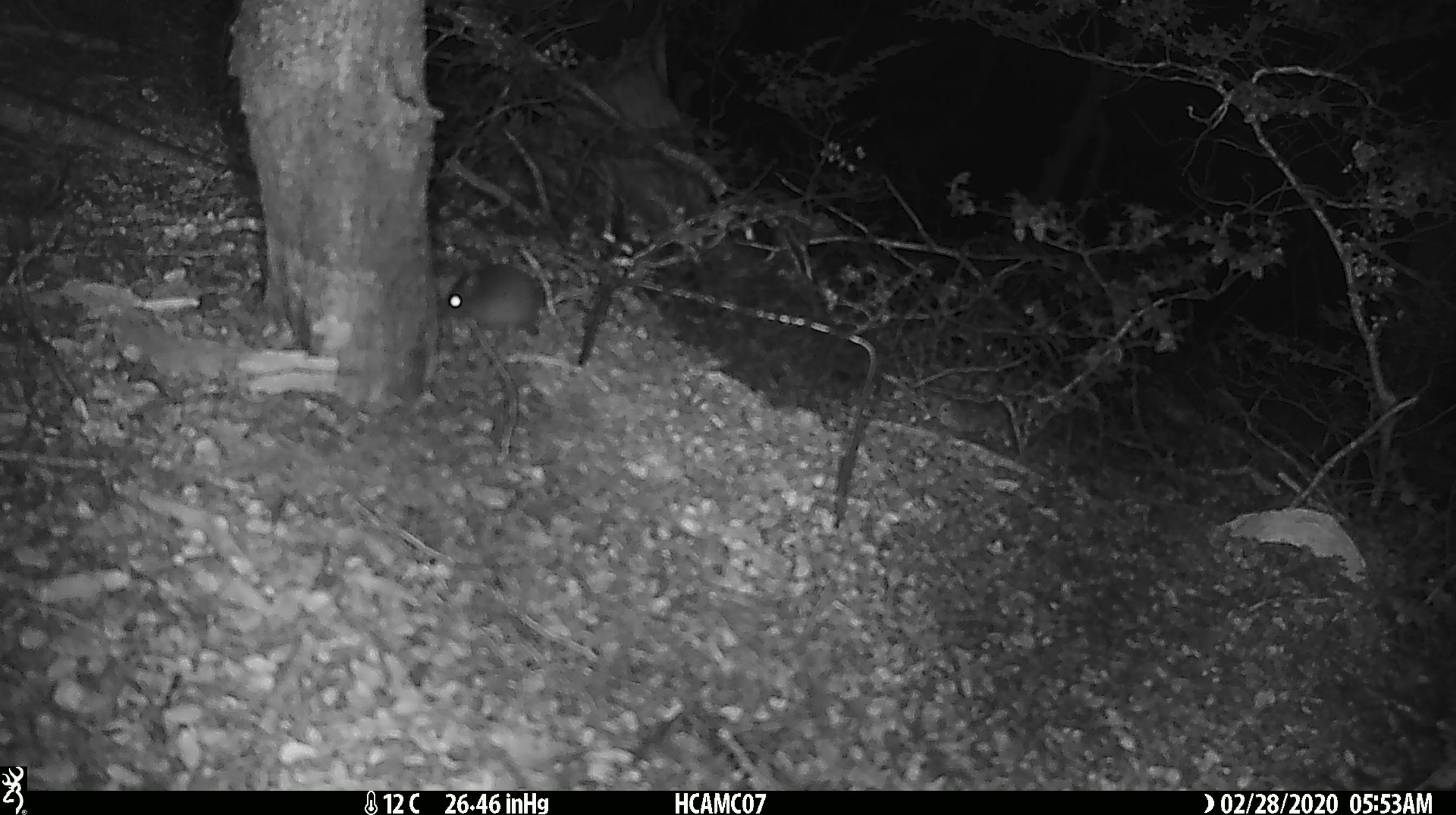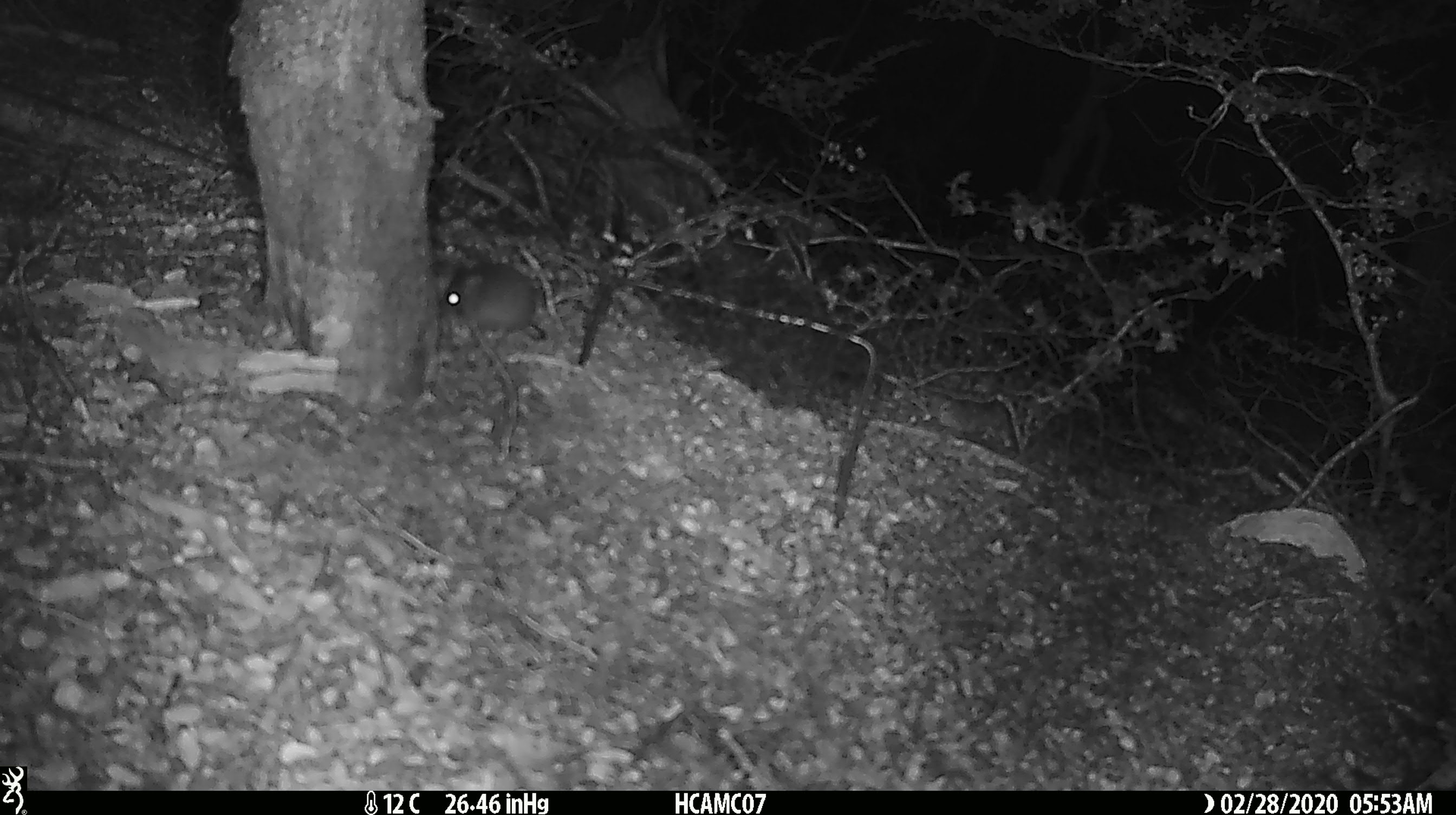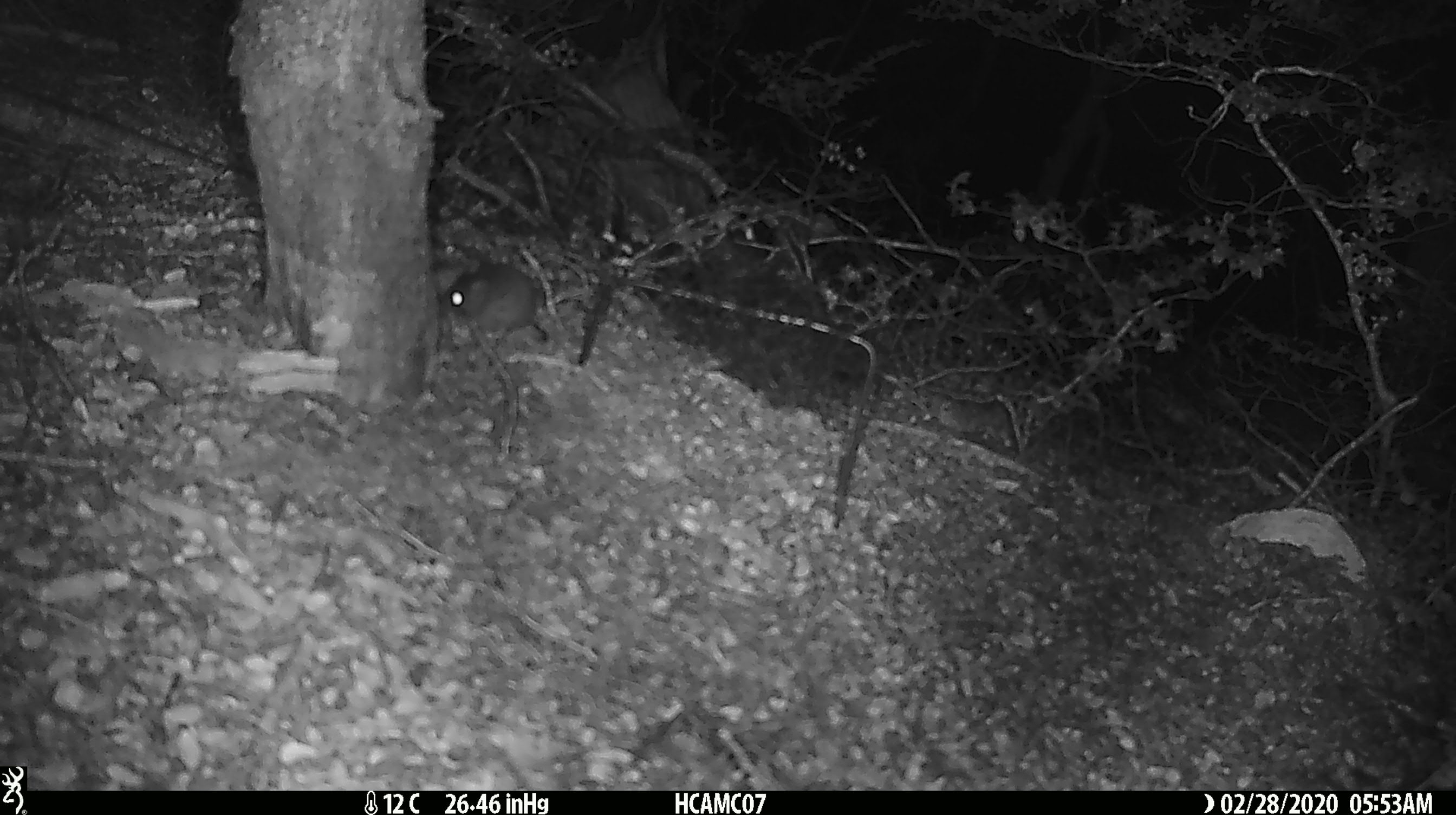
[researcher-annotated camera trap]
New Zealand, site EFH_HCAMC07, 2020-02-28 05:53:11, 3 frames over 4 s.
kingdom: Animalia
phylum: Chordata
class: Mammalia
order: Rodentia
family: Muridae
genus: Mus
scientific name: Mus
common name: mouse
Mouse (Mus).